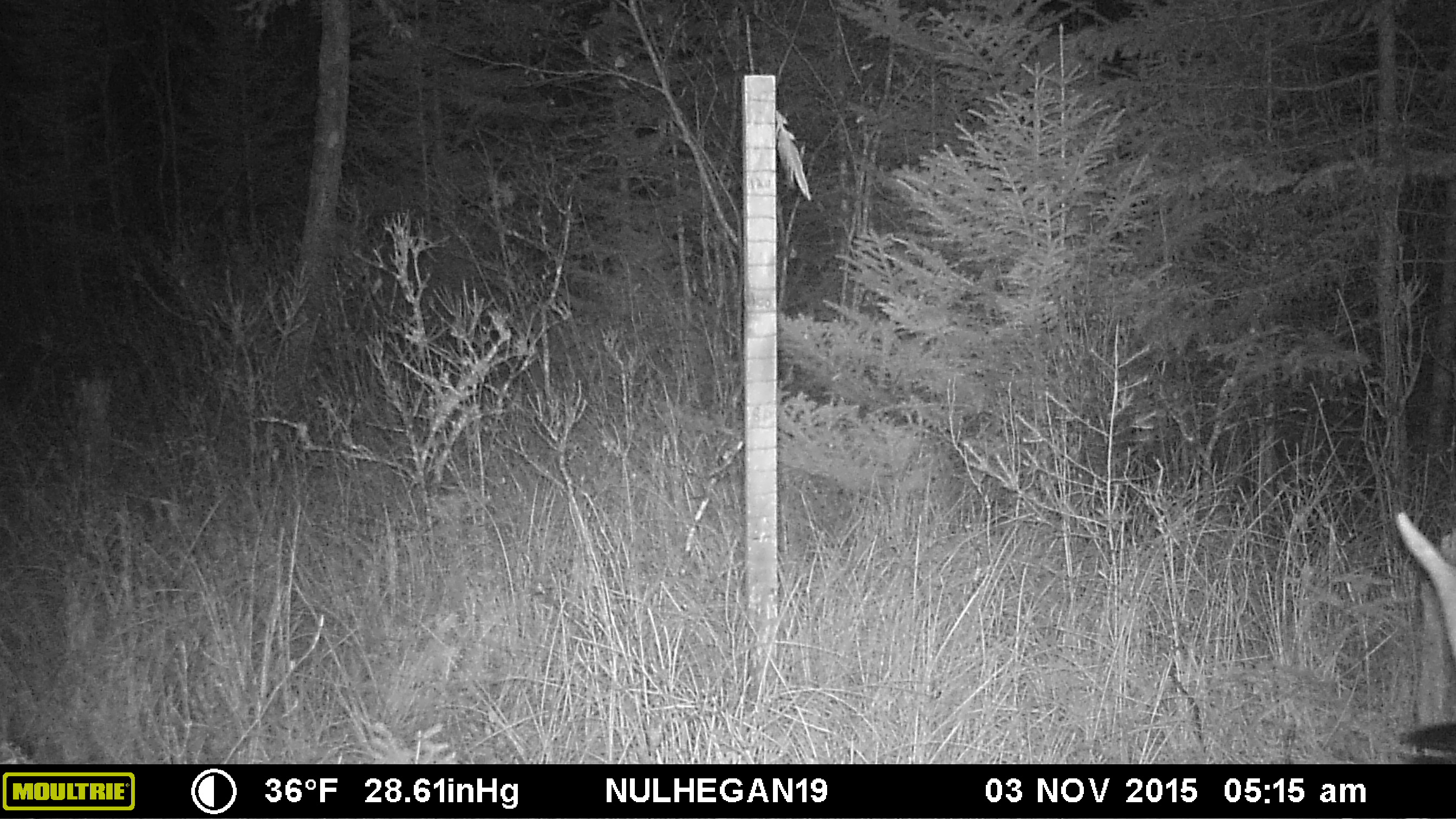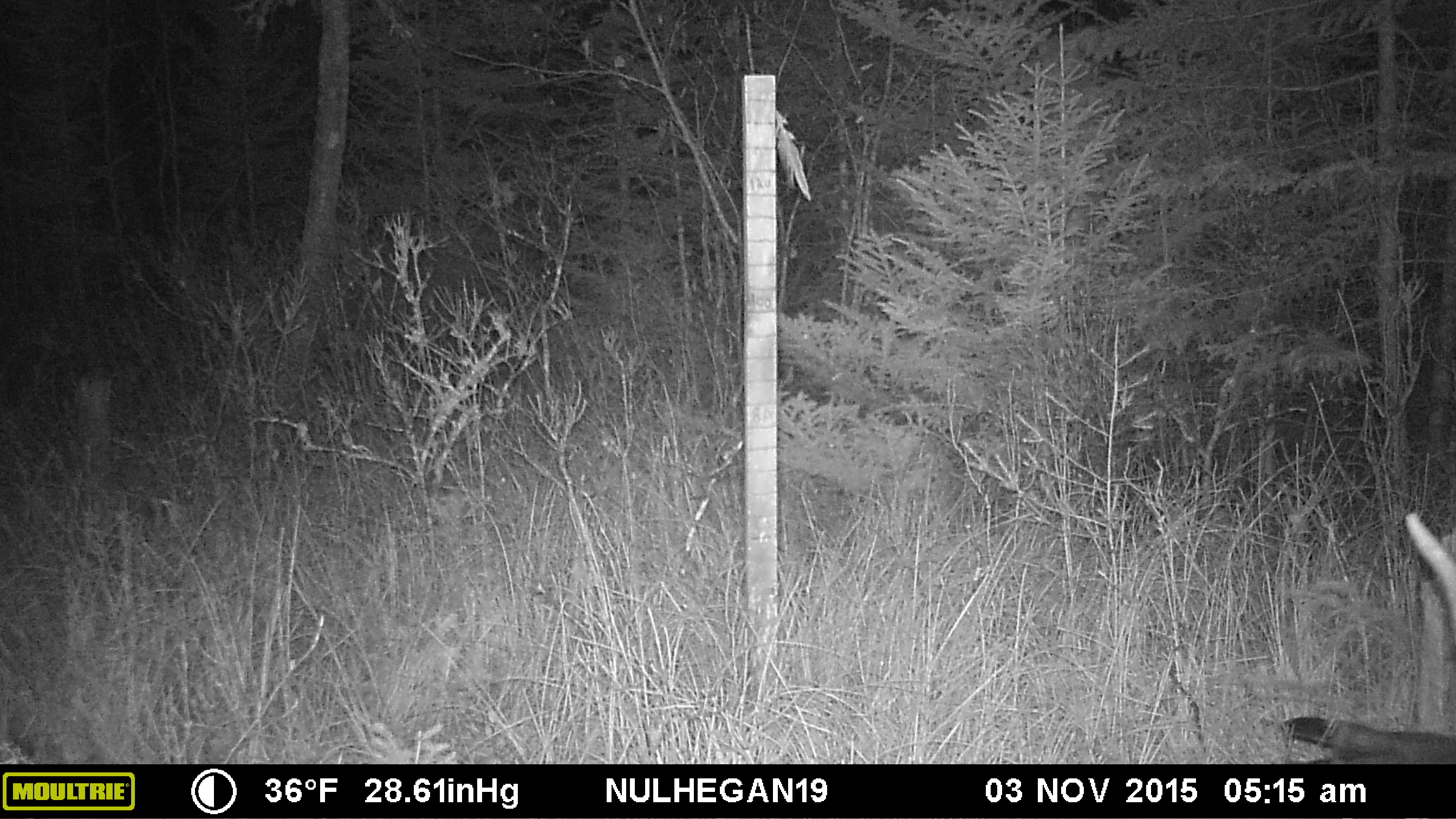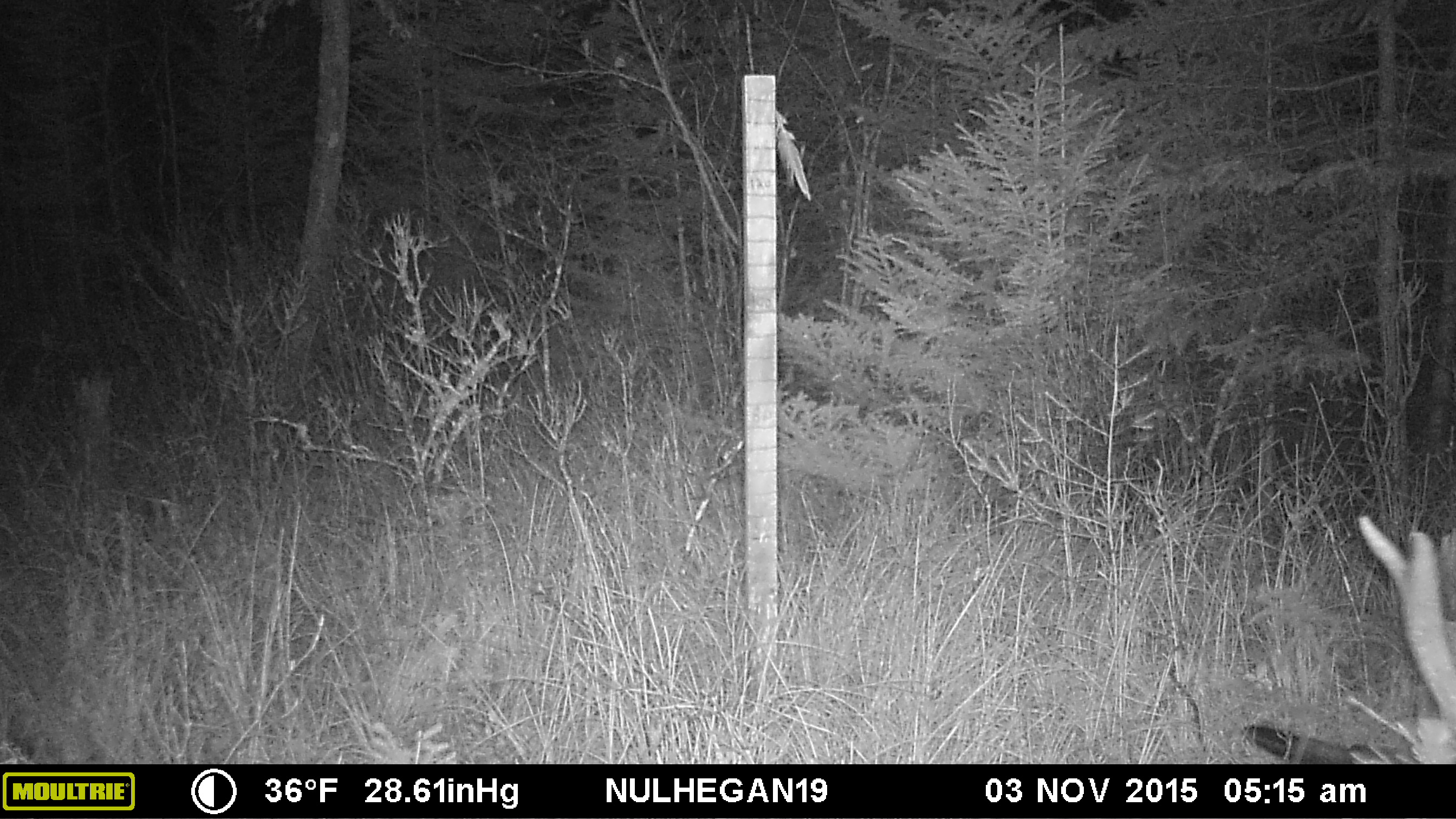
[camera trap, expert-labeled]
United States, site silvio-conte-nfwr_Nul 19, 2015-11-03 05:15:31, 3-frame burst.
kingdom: Animalia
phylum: Chordata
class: Mammalia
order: Artiodactyla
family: Cervidae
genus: Alces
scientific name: Alces alces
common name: moose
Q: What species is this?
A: Moose (Alces alces).